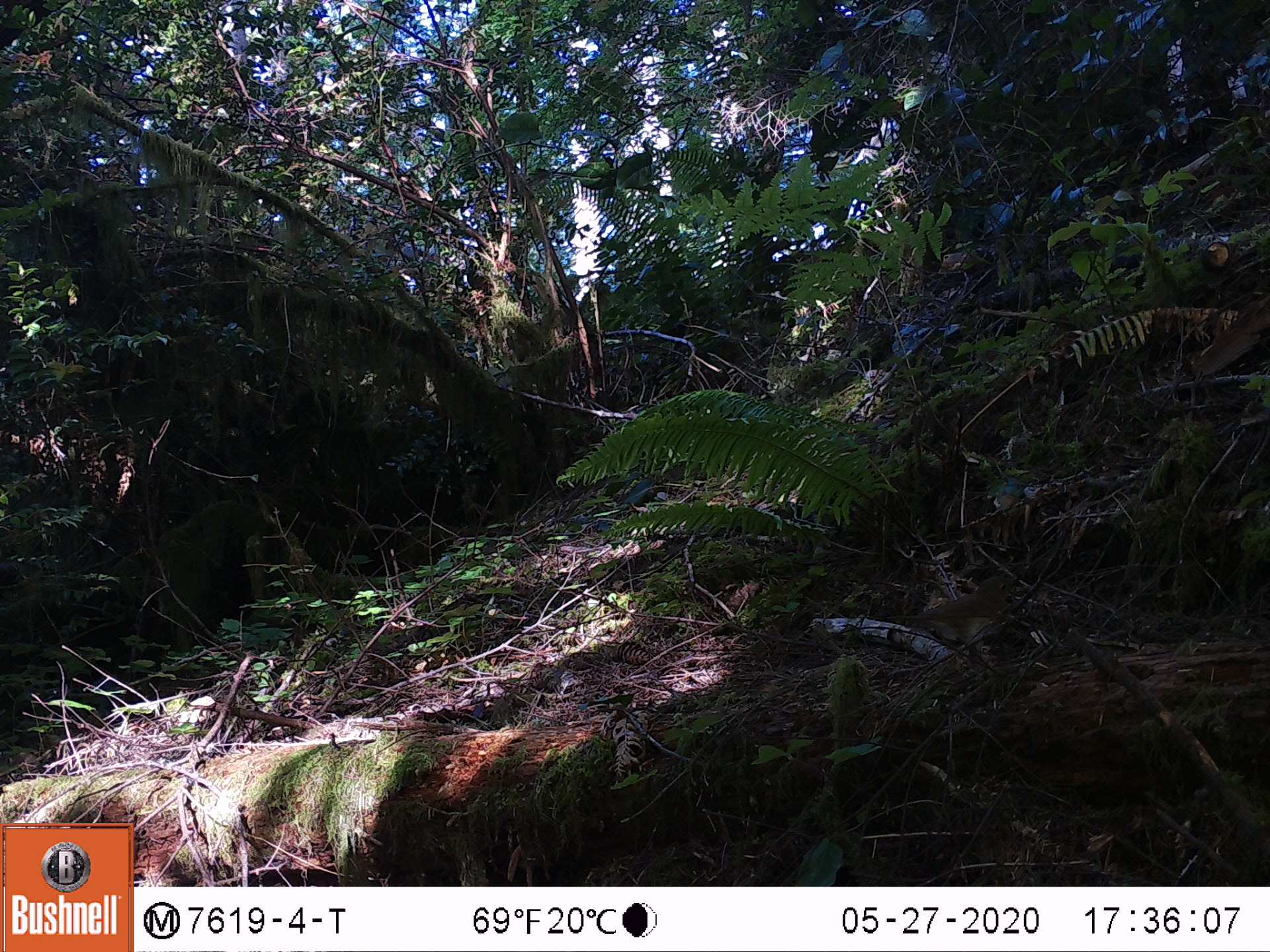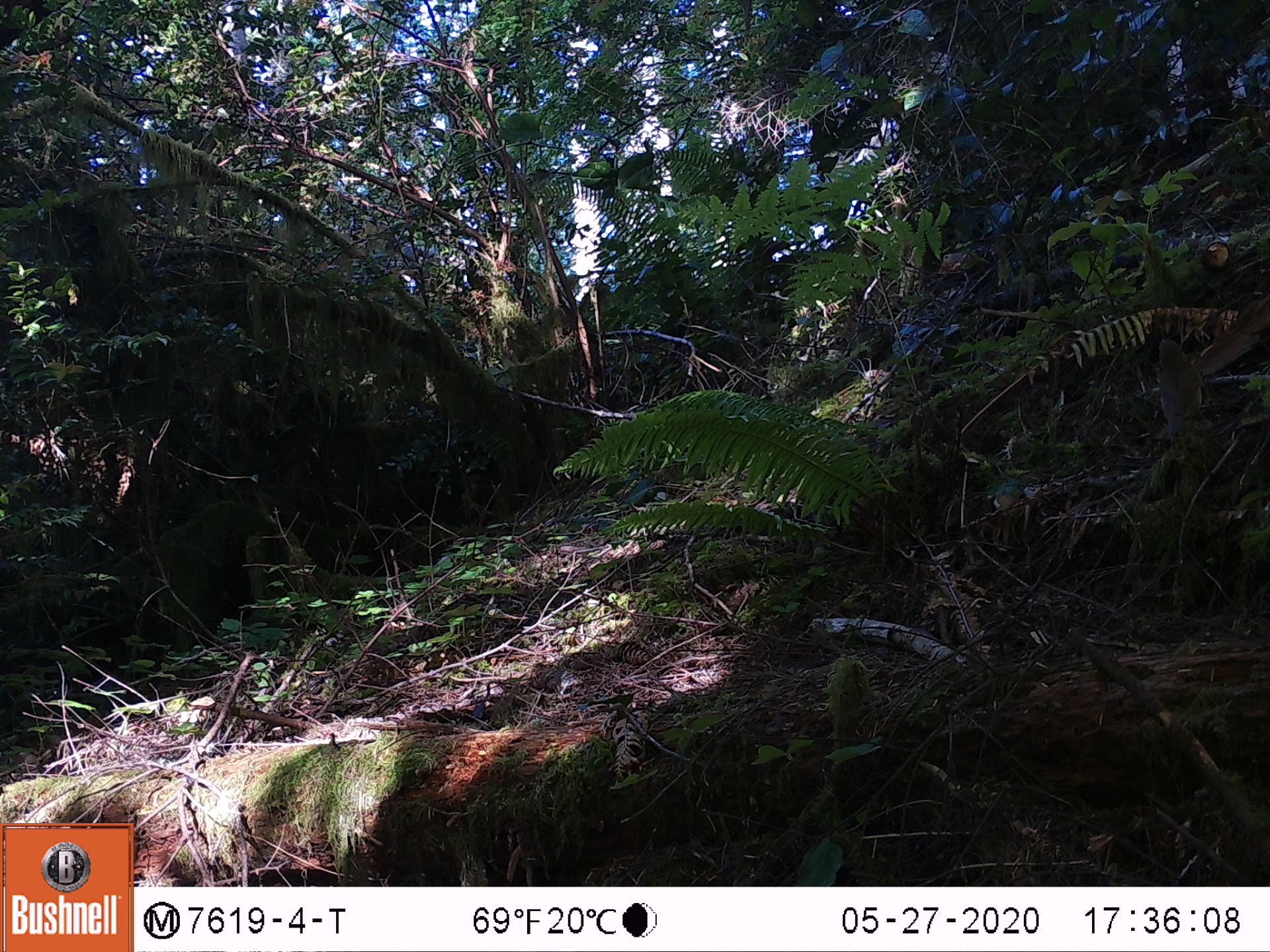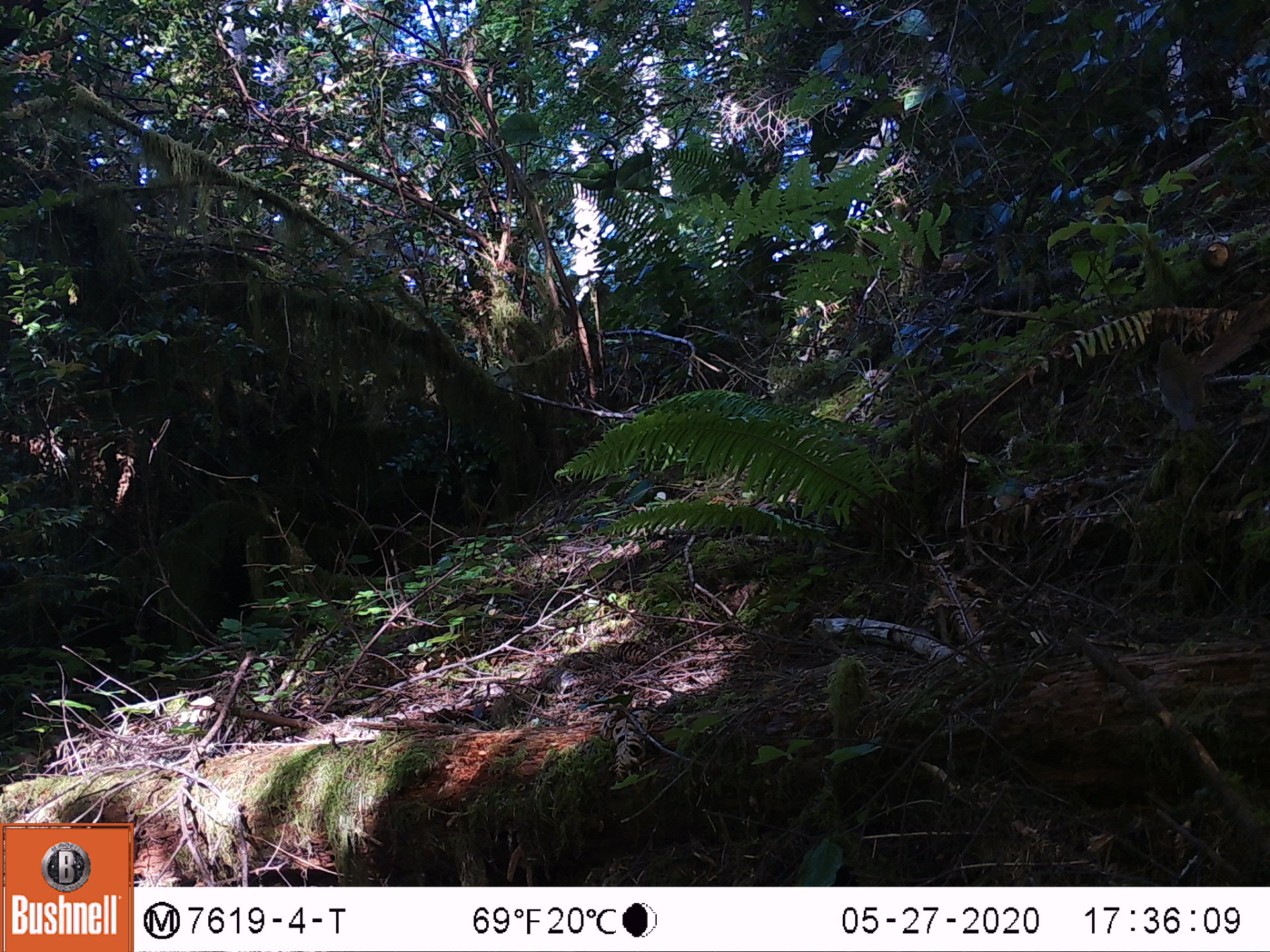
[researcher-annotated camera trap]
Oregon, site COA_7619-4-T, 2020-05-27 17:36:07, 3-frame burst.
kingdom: Animalia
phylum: Chordata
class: Aves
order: Passeriformes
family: Turdidae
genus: Catharus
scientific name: Catharus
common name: brown thrushes and nightingale-thrushes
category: catharus species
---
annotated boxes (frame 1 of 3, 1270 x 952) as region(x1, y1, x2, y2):
catharus species: region(890, 570, 1024, 672)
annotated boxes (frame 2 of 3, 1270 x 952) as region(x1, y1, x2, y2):
catharus species: region(1152, 334, 1206, 424)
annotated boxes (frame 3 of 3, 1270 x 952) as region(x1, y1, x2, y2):
catharus species: region(1150, 331, 1211, 432)